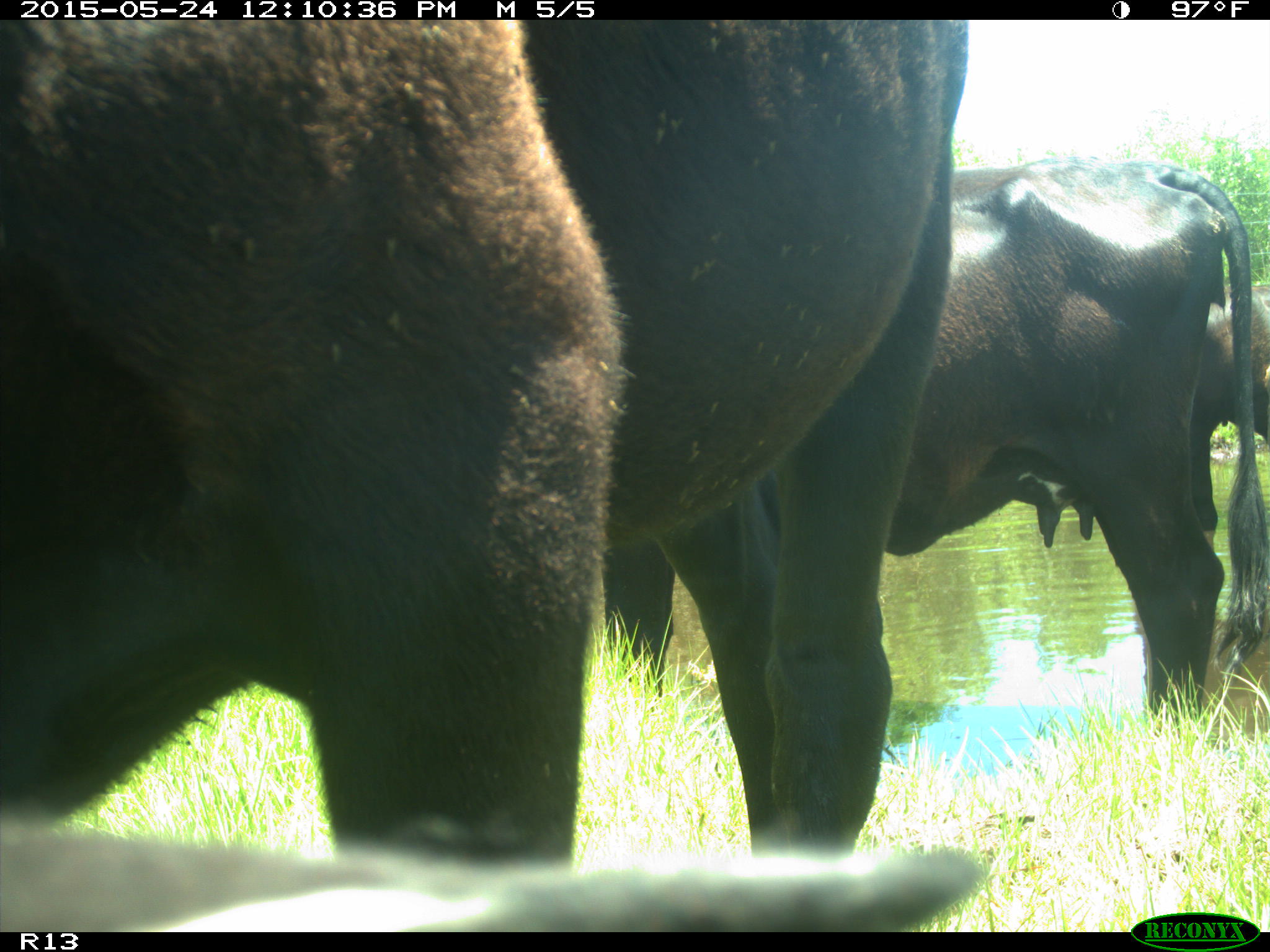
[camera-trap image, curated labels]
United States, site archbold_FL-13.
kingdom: Animalia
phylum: Chordata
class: Mammalia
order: Artiodactyla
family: Bovidae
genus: Bos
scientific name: Bos taurus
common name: domestic cow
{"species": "Bos taurus (domestic cow)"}